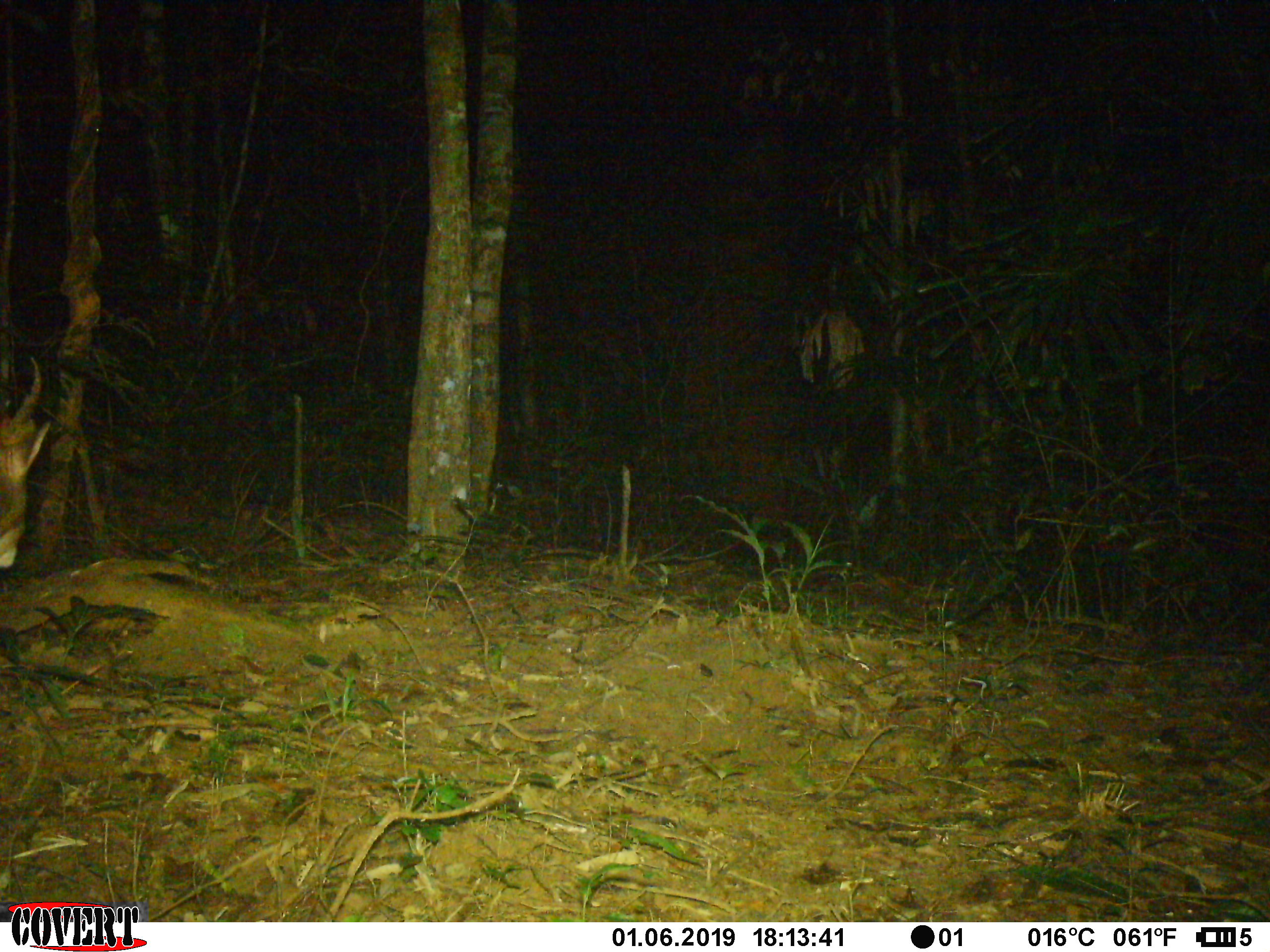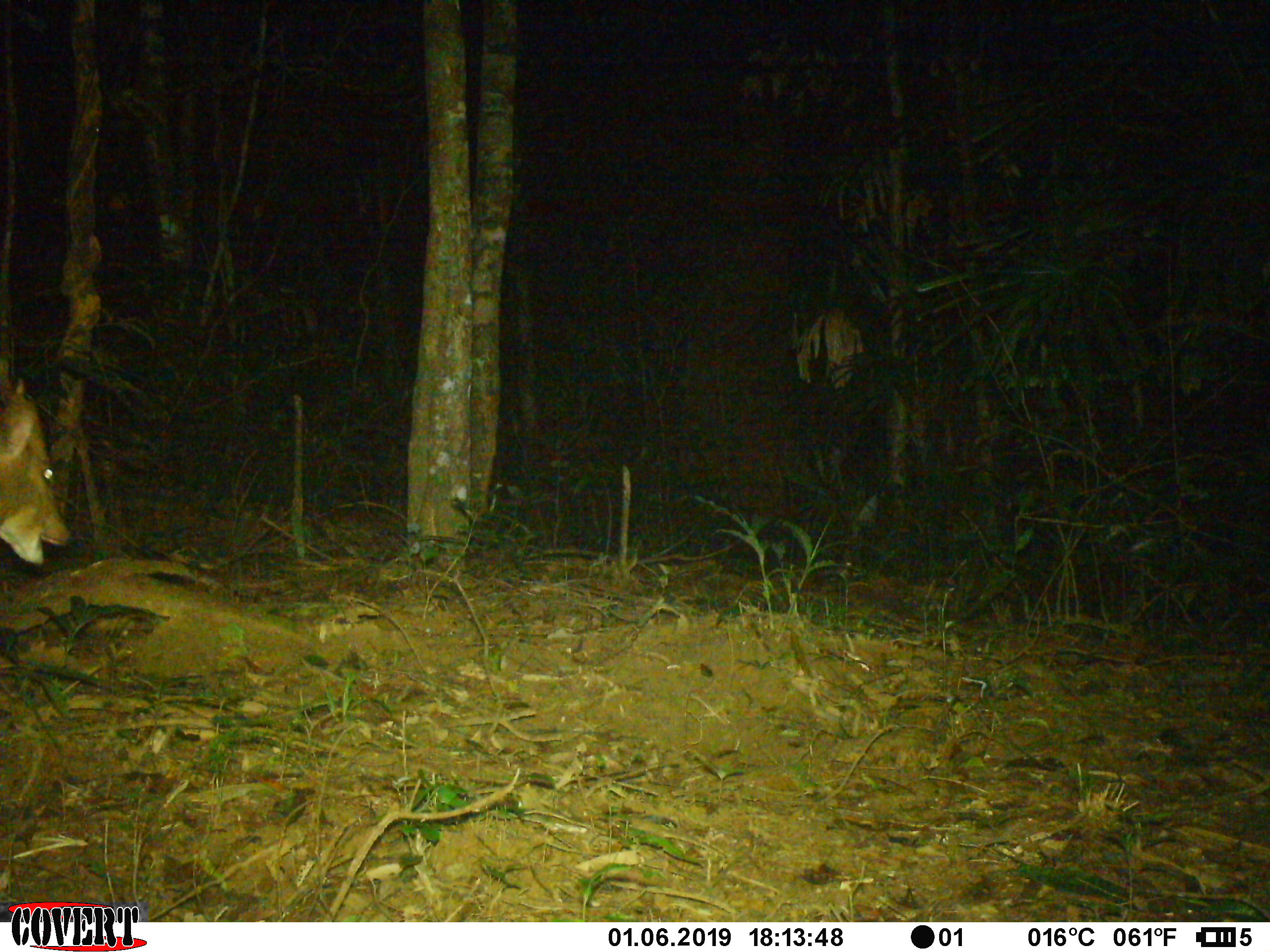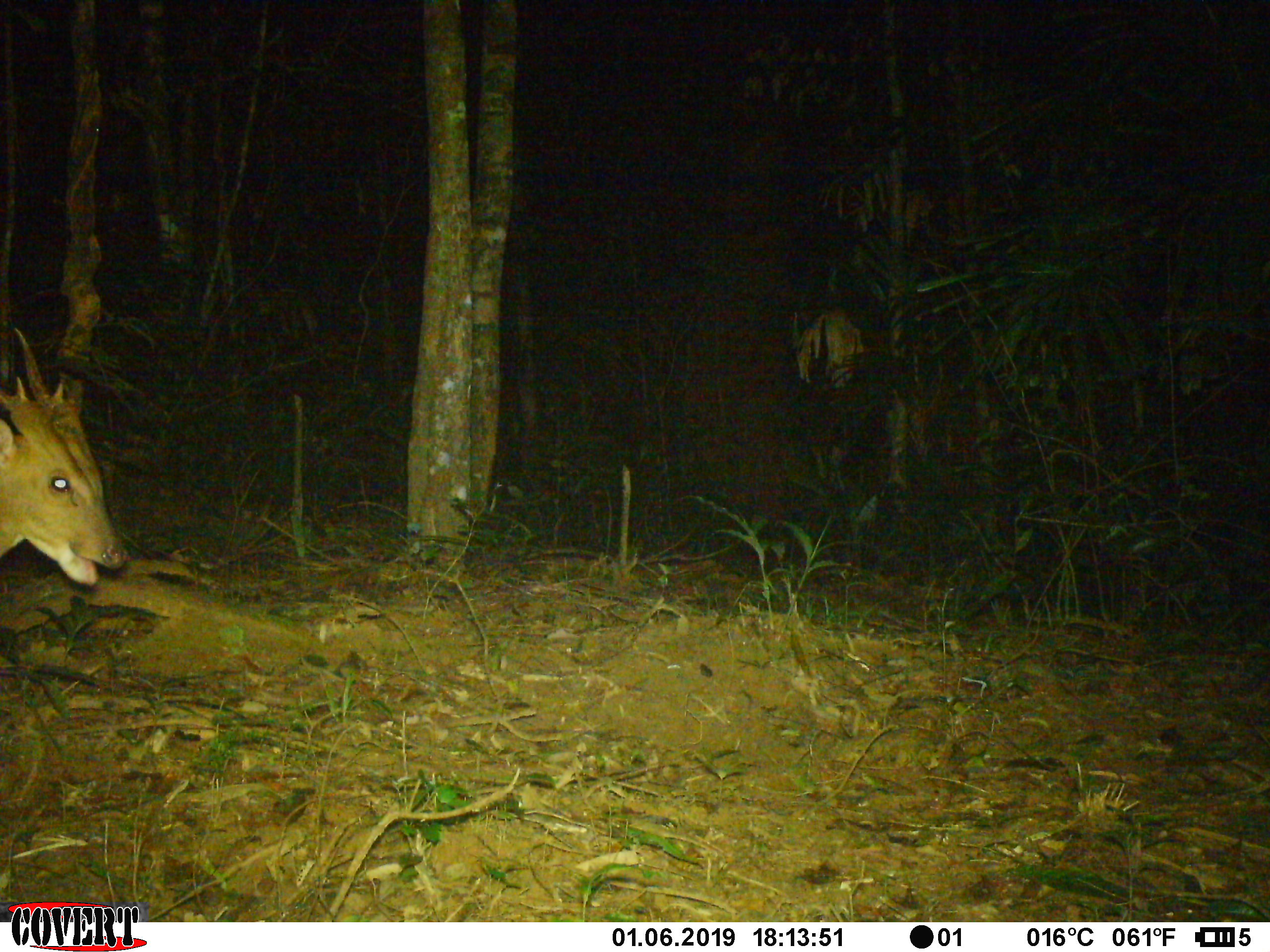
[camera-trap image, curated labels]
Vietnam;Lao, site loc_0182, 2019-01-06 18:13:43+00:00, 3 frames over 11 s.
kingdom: Animalia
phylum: Chordata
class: Mammalia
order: Artiodactyla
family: Cervidae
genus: Muntiacus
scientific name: Muntiacus vuquangensis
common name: large-antlered muntjac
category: large antlered muntjac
Large antlered muntjac (large-antlered muntjac) (Muntiacus vuquangensis). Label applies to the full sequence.